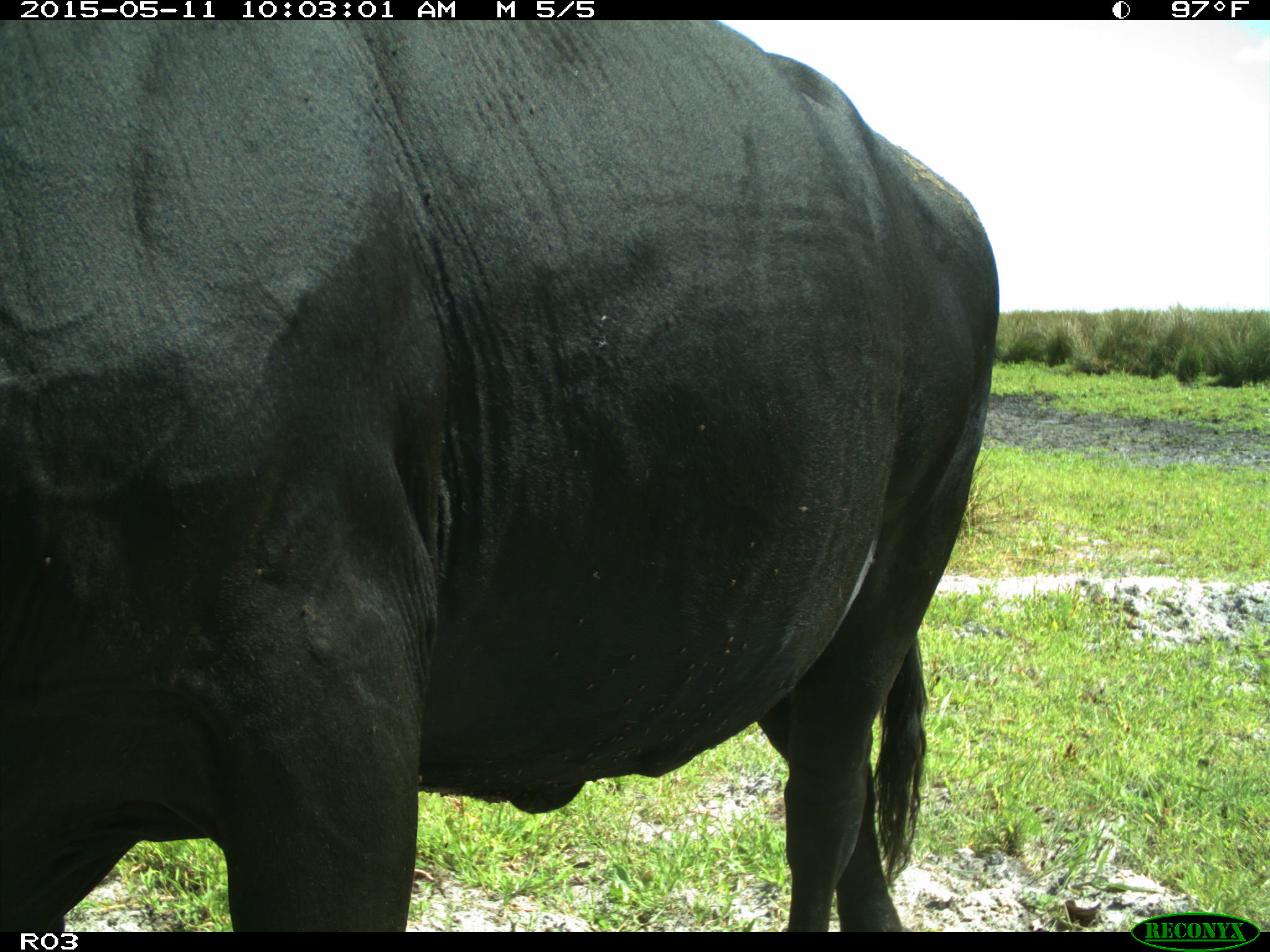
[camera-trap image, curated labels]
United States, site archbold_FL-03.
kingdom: Animalia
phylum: Chordata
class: Mammalia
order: Artiodactyla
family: Bovidae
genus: Bos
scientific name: Bos taurus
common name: domestic cow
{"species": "Bos taurus (domestic cow)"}